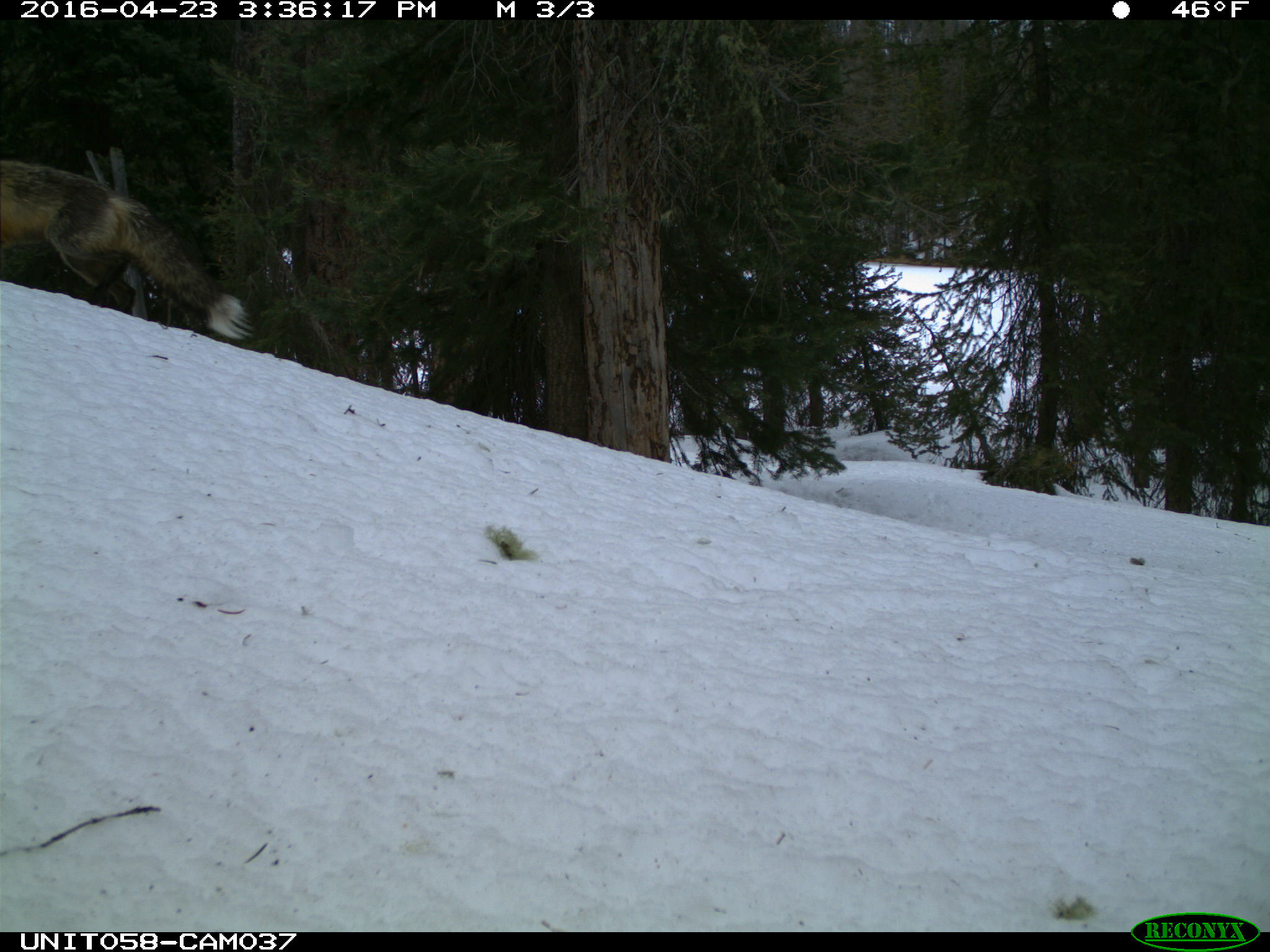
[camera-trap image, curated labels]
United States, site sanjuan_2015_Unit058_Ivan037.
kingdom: Animalia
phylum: Chordata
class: Mammalia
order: Carnivora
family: Canidae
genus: Vulpes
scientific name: Vulpes vulpes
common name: red fox